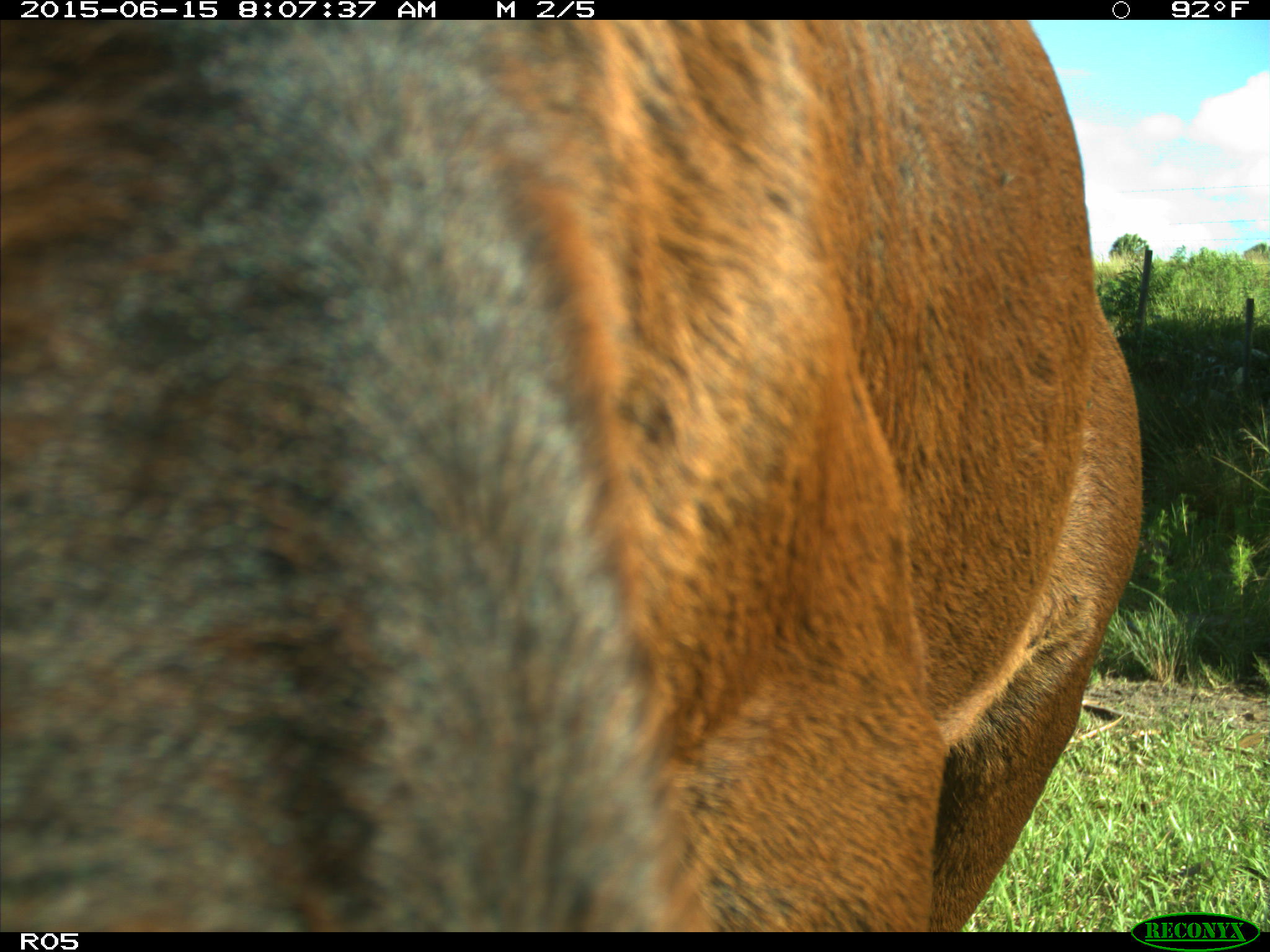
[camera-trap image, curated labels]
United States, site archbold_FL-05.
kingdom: Animalia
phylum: Chordata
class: Mammalia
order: Artiodactyla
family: Bovidae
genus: Bos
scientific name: Bos taurus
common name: domestic cow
Bos taurus (domestic cow).